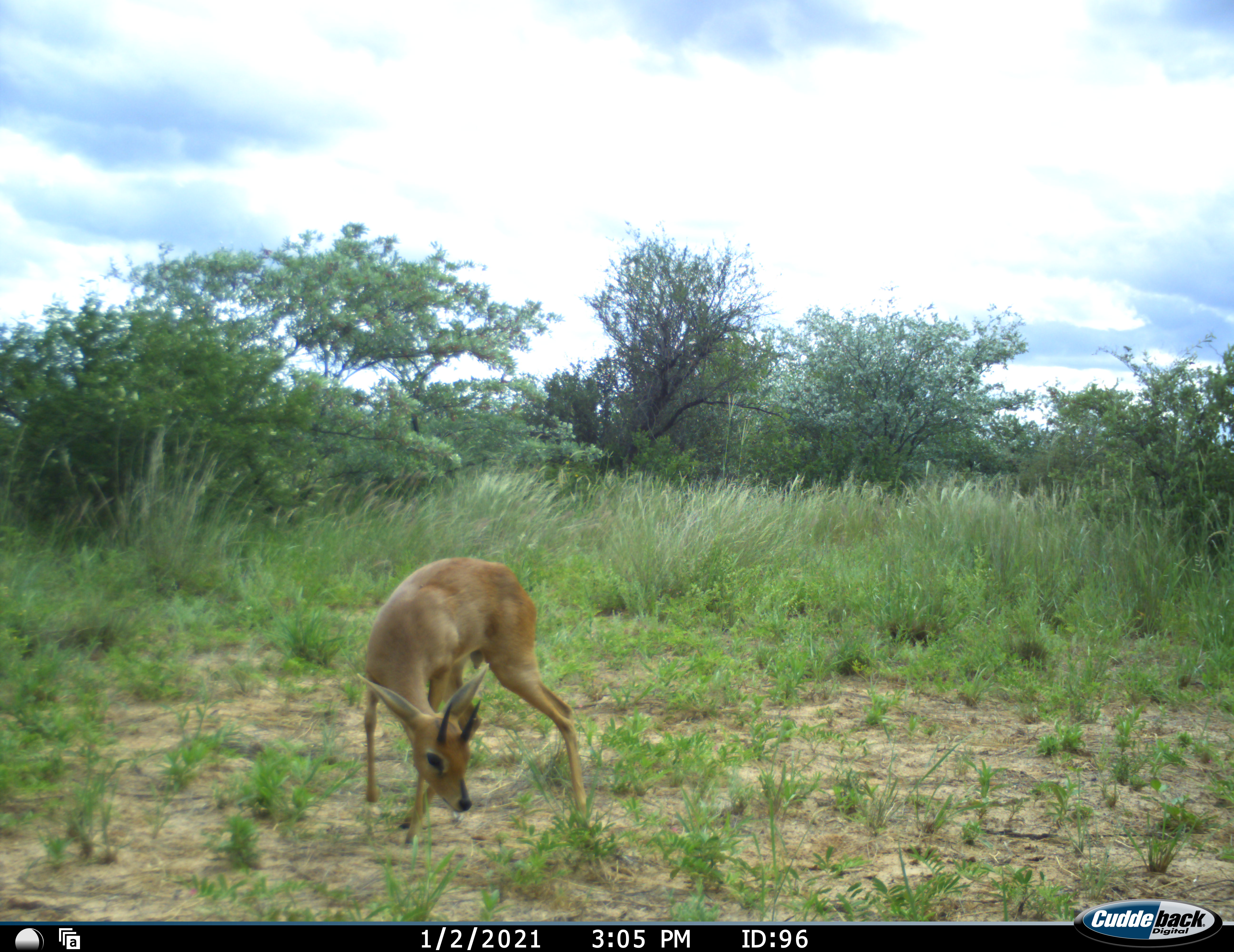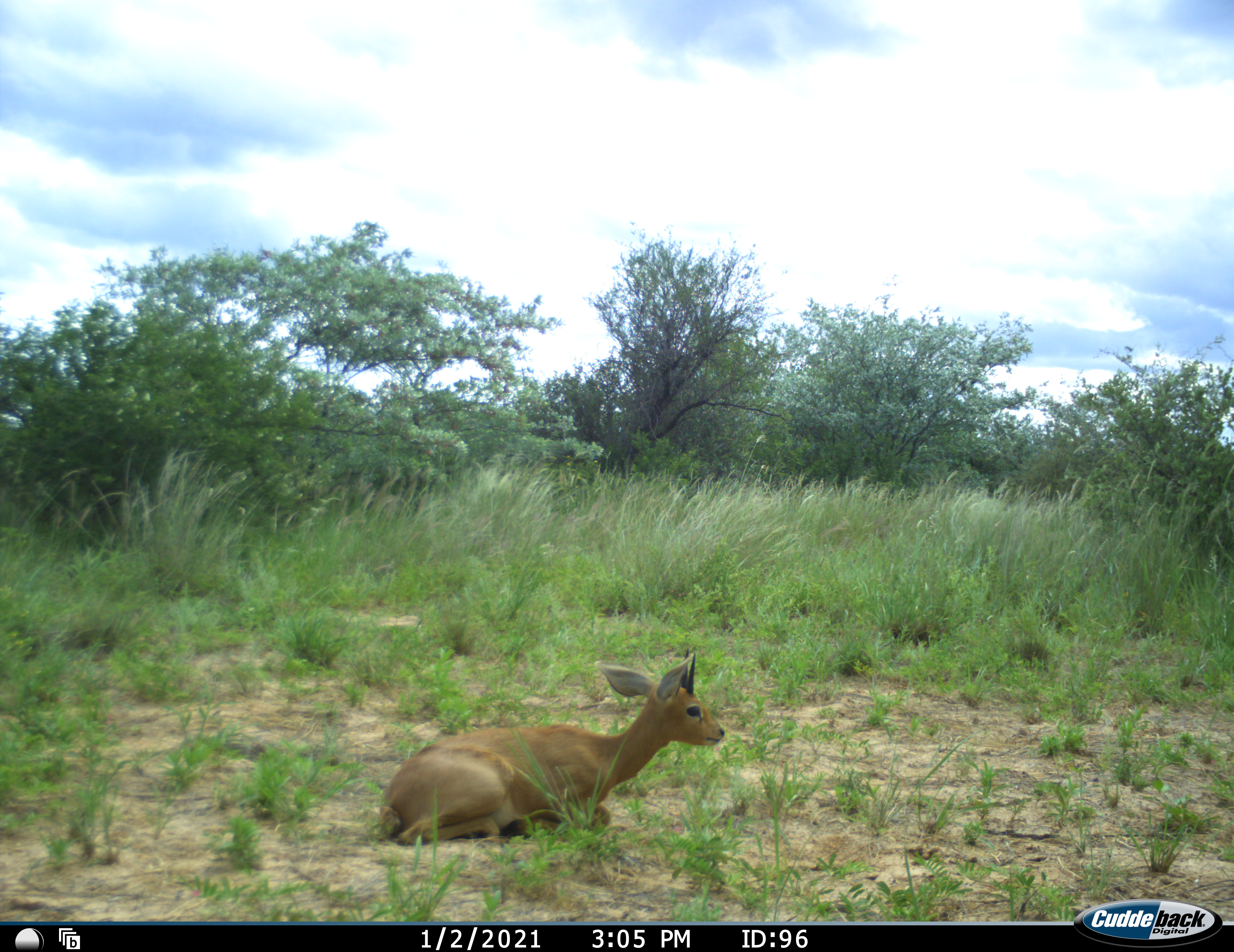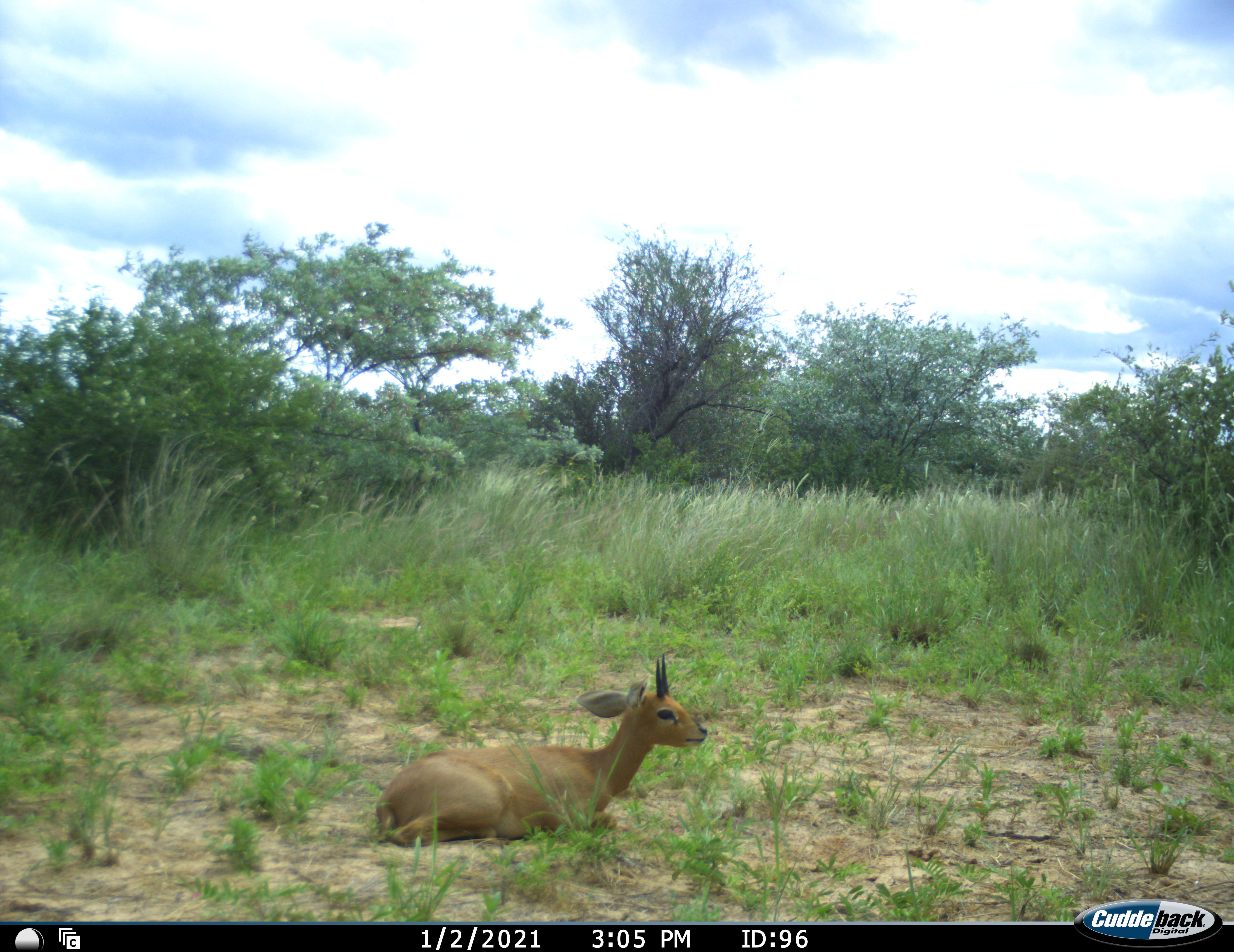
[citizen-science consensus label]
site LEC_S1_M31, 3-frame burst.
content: unidentified animal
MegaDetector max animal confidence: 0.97